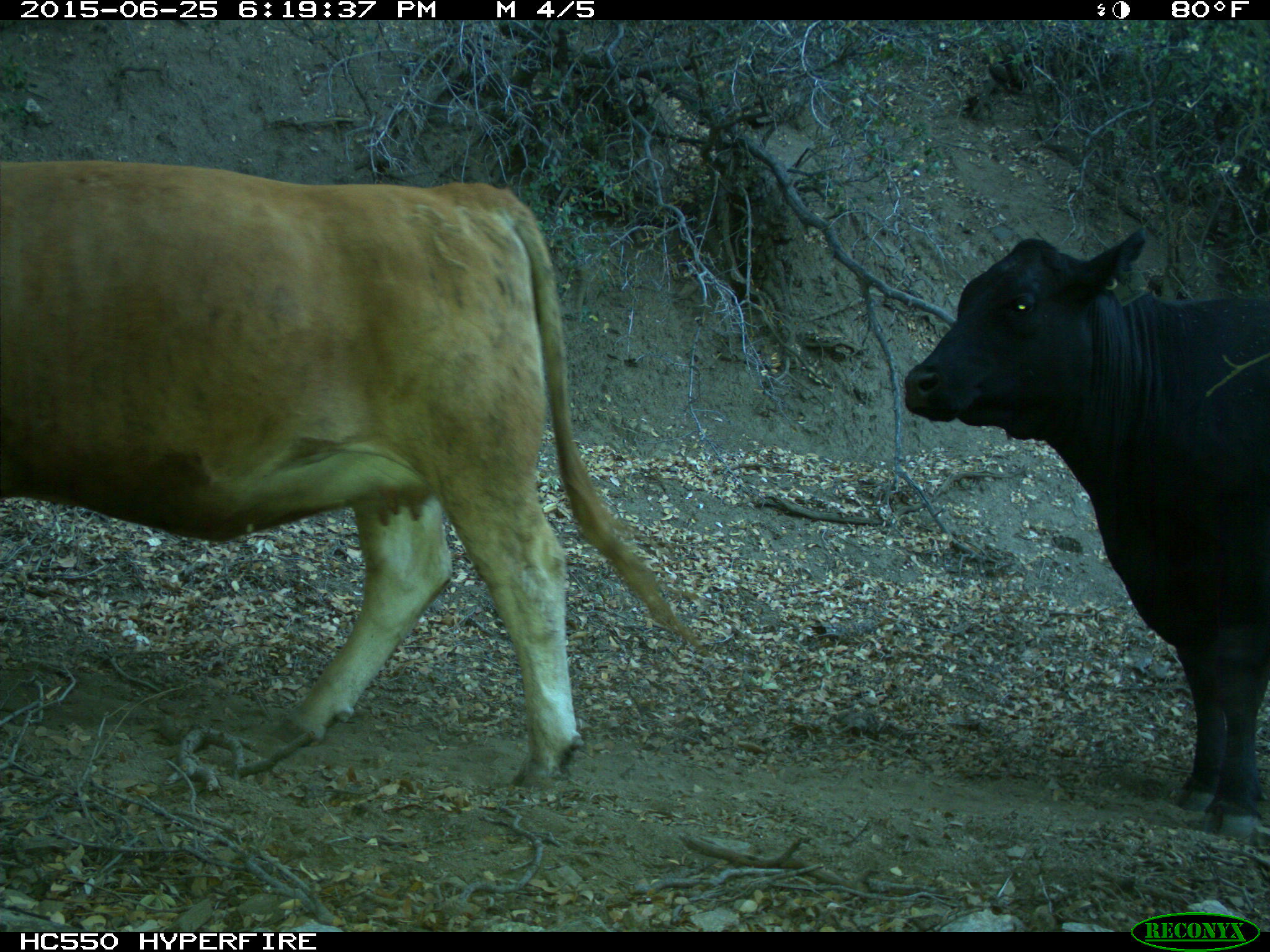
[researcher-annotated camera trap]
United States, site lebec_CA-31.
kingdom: Animalia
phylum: Chordata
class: Mammalia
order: Artiodactyla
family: Bovidae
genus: Bos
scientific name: Bos taurus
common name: domestic cow